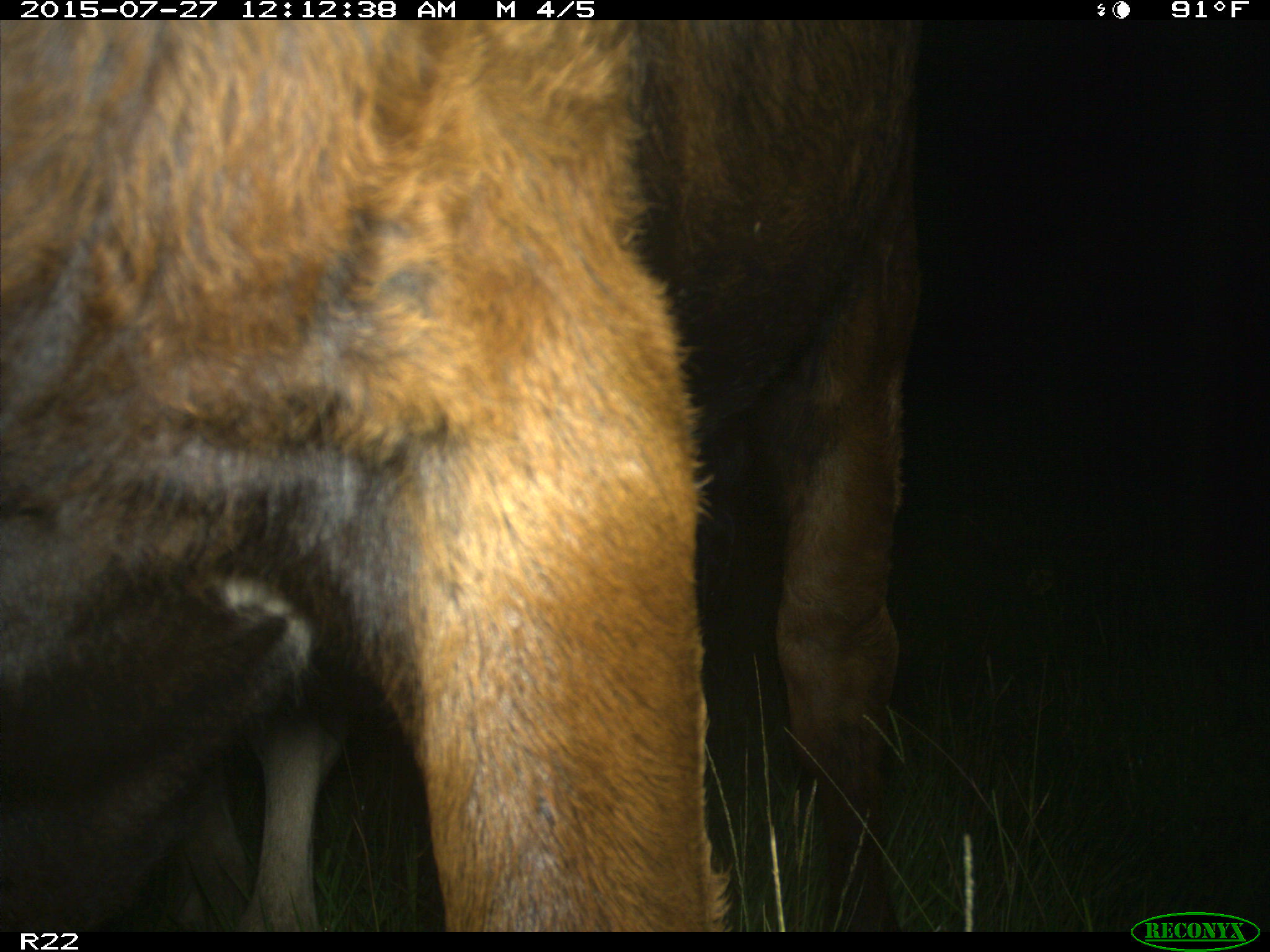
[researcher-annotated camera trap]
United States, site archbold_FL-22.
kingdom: Animalia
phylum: Chordata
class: Mammalia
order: Artiodactyla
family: Bovidae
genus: Bos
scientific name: Bos taurus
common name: domestic cow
Bos taurus (domestic cow).